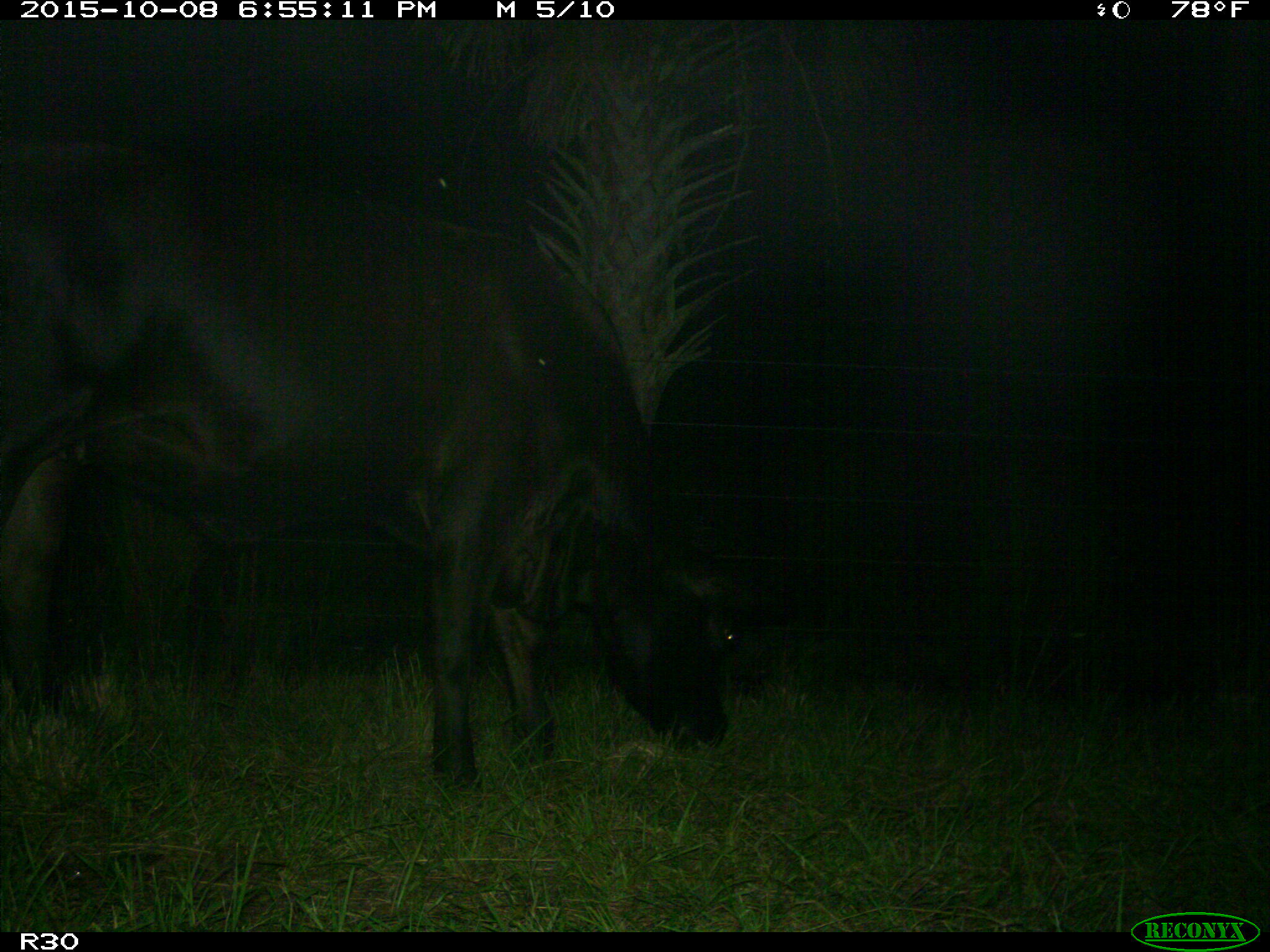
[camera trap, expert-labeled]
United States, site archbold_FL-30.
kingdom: Animalia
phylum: Chordata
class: Mammalia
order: Artiodactyla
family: Bovidae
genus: Bos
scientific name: Bos taurus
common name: domestic cow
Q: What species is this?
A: Bos taurus (domestic cow).